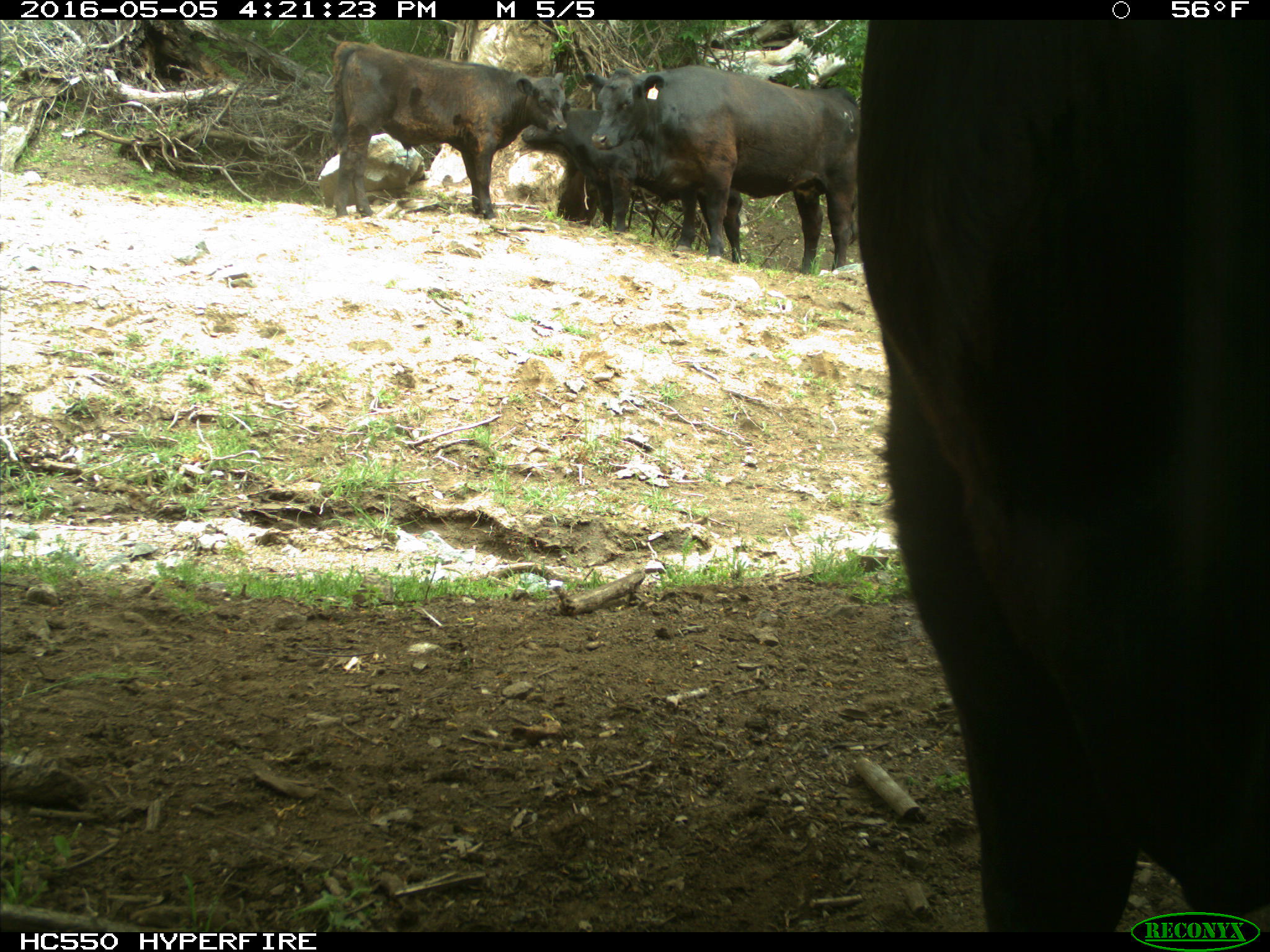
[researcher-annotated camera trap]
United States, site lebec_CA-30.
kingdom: Animalia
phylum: Chordata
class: Mammalia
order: Artiodactyla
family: Bovidae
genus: Bos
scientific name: Bos taurus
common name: domestic cow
Bos taurus (domestic cow).